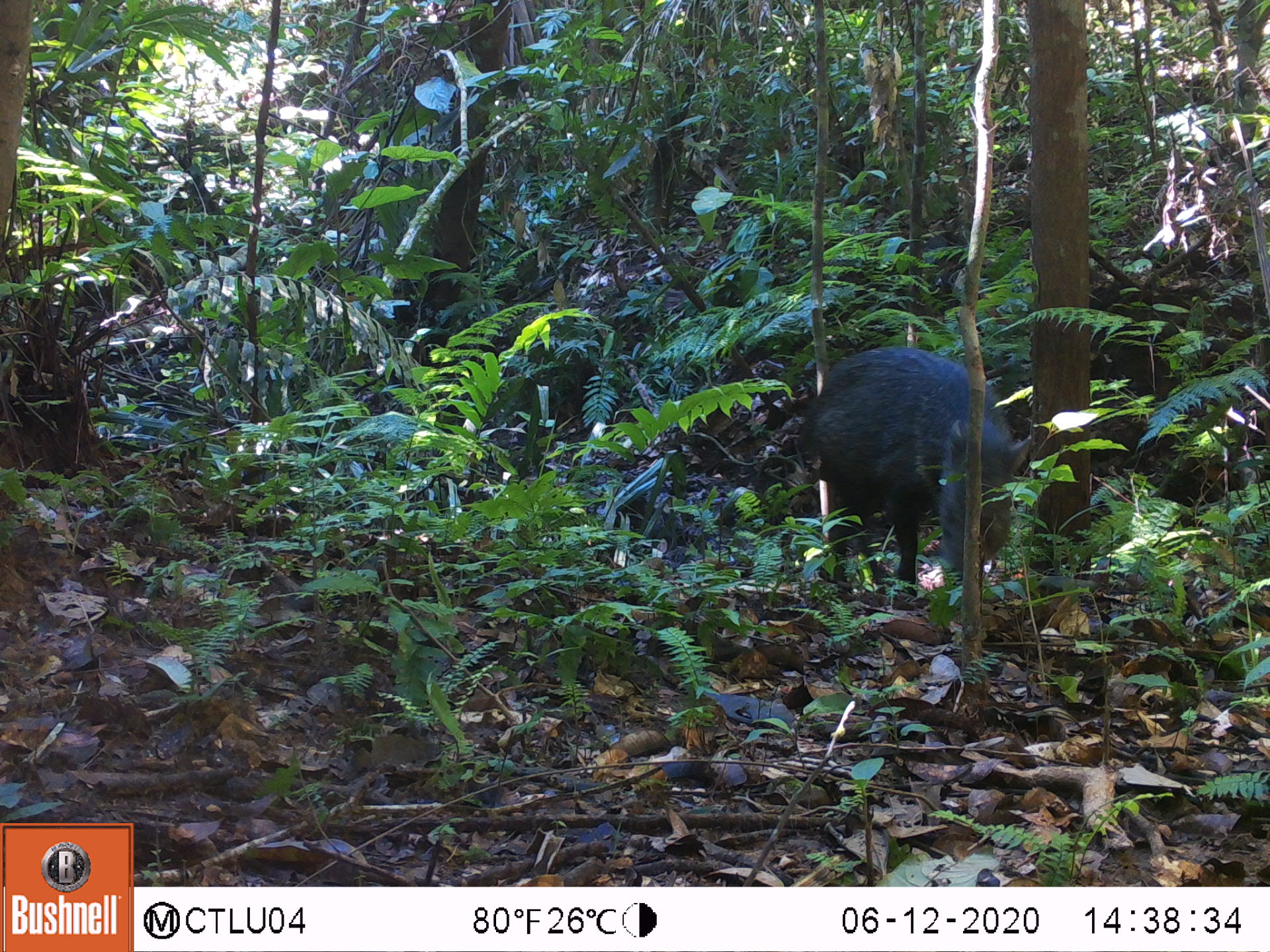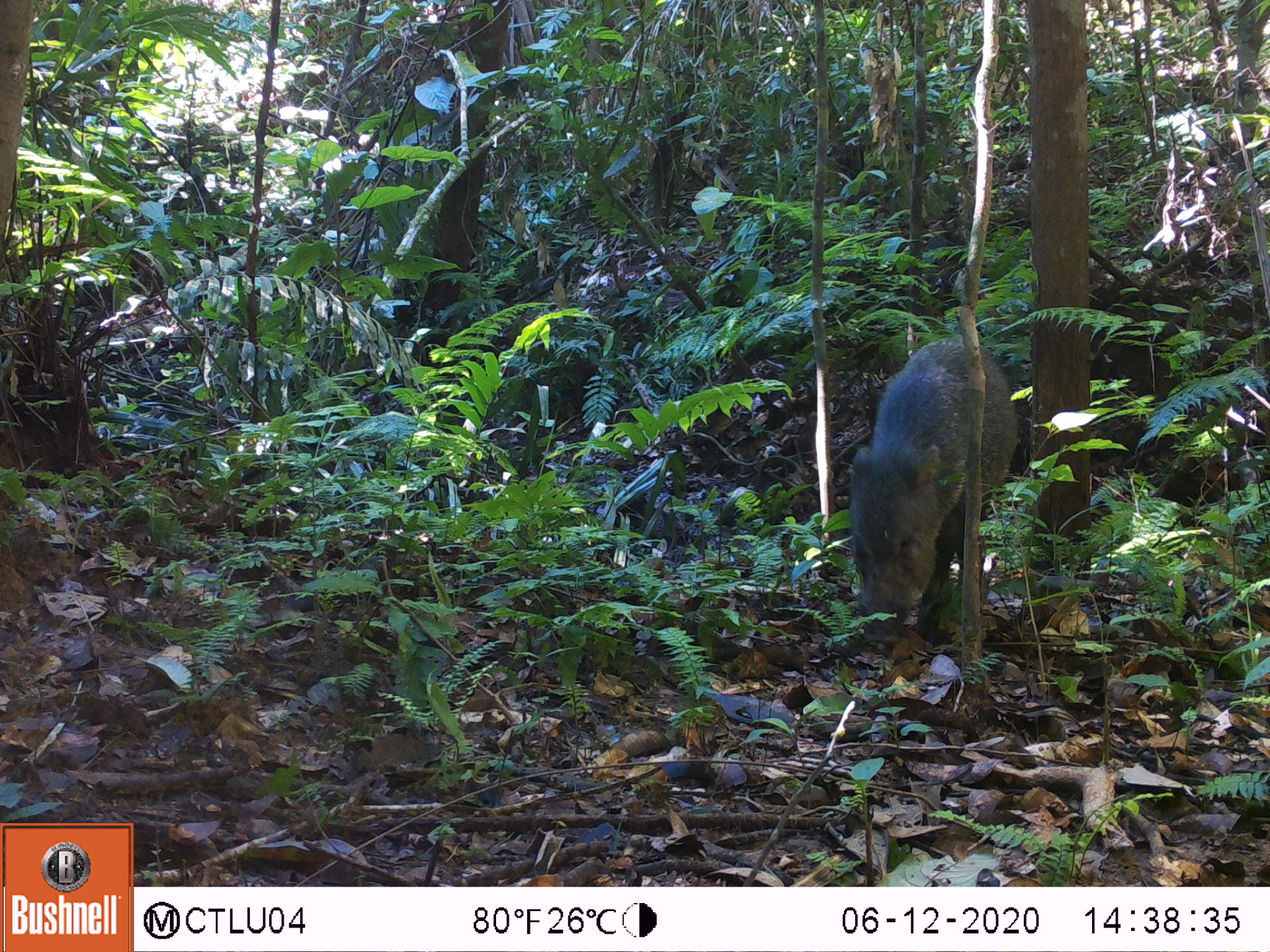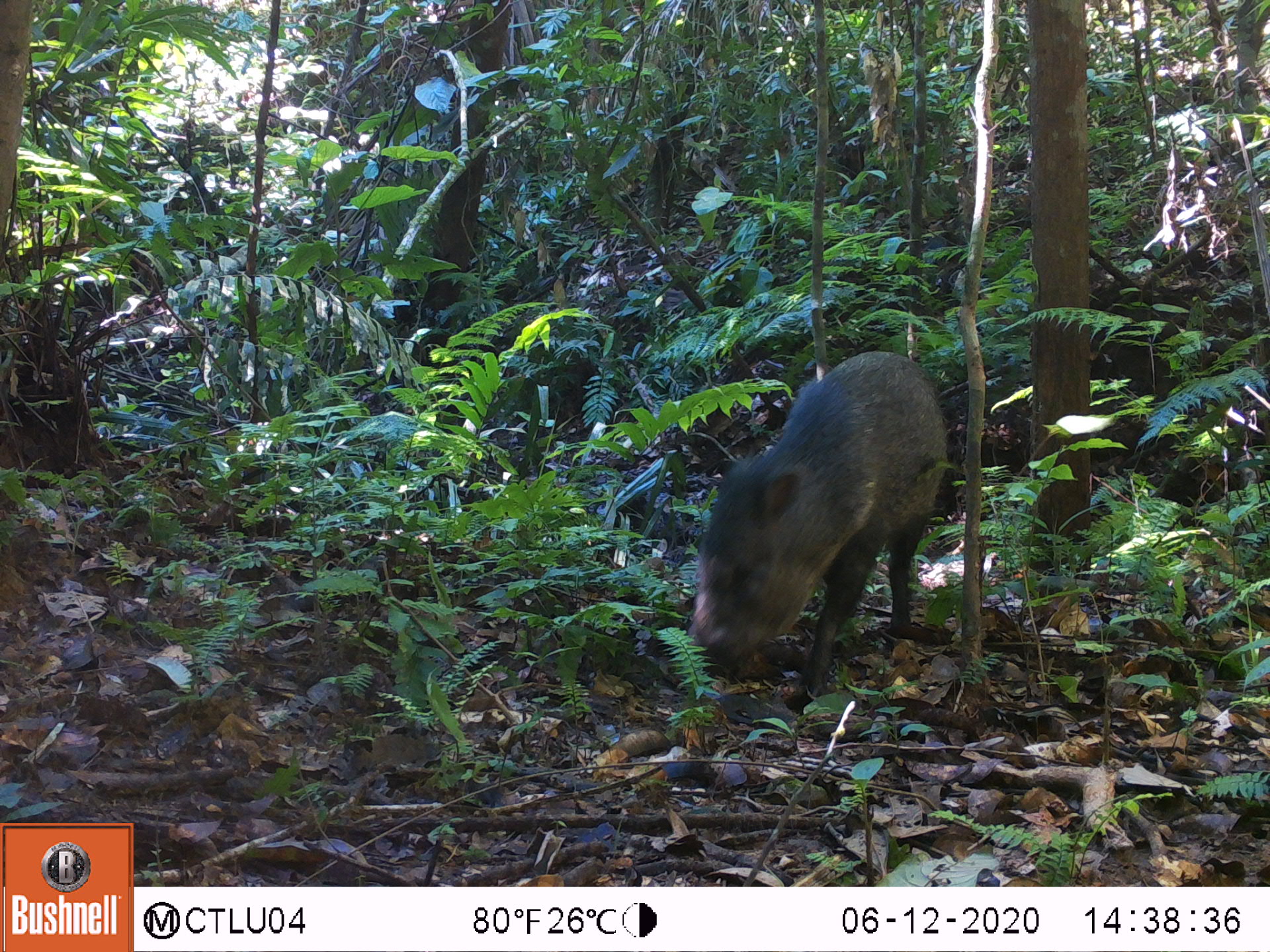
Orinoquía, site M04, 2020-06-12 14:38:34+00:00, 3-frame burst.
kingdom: Animalia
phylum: Chordata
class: Mammalia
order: Artiodactyla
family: Tayassuidae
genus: Pecari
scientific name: Pecari tajacu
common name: collared peccary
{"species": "collared peccary (Pecari tajacu)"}